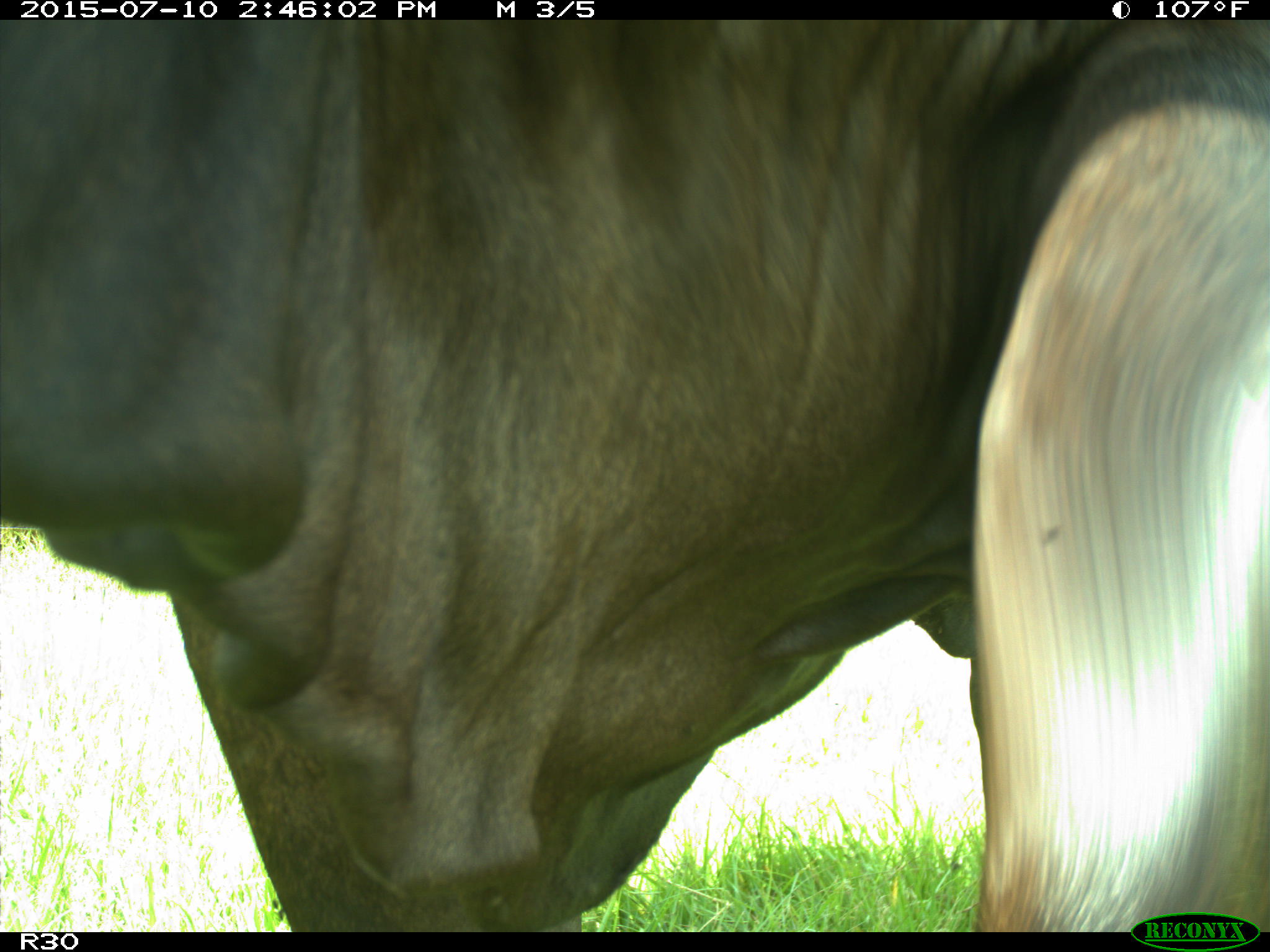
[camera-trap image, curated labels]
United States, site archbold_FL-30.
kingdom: Animalia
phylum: Chordata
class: Mammalia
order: Artiodactyla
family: Bovidae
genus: Bos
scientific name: Bos taurus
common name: domestic cow